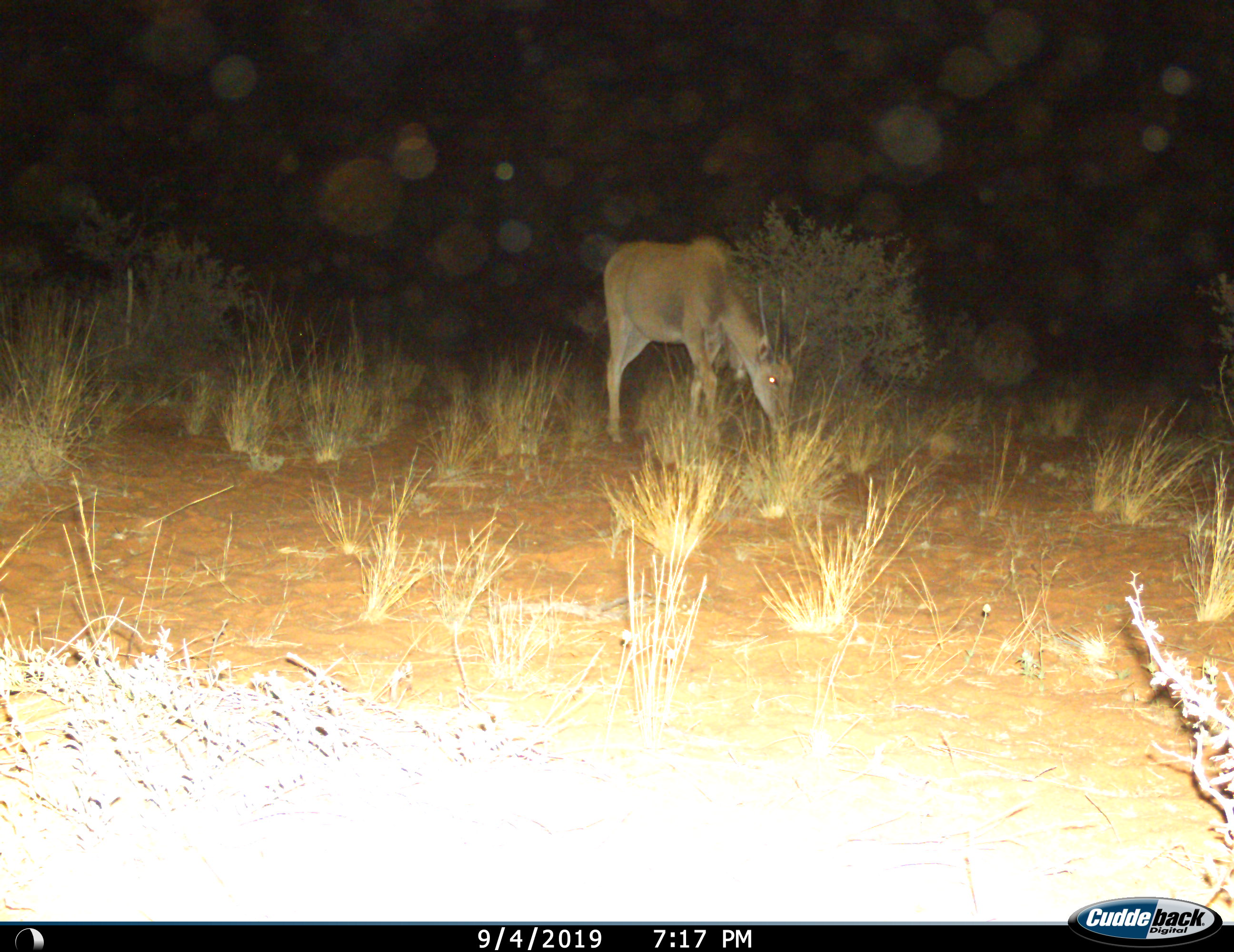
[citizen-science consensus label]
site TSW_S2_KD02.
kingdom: Animalia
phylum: Chordata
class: Mammalia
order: Artiodactyla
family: Bovidae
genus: Tragelaphus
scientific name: Tragelaphus oryx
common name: eland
Eland (Tragelaphus oryx), count 1. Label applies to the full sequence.